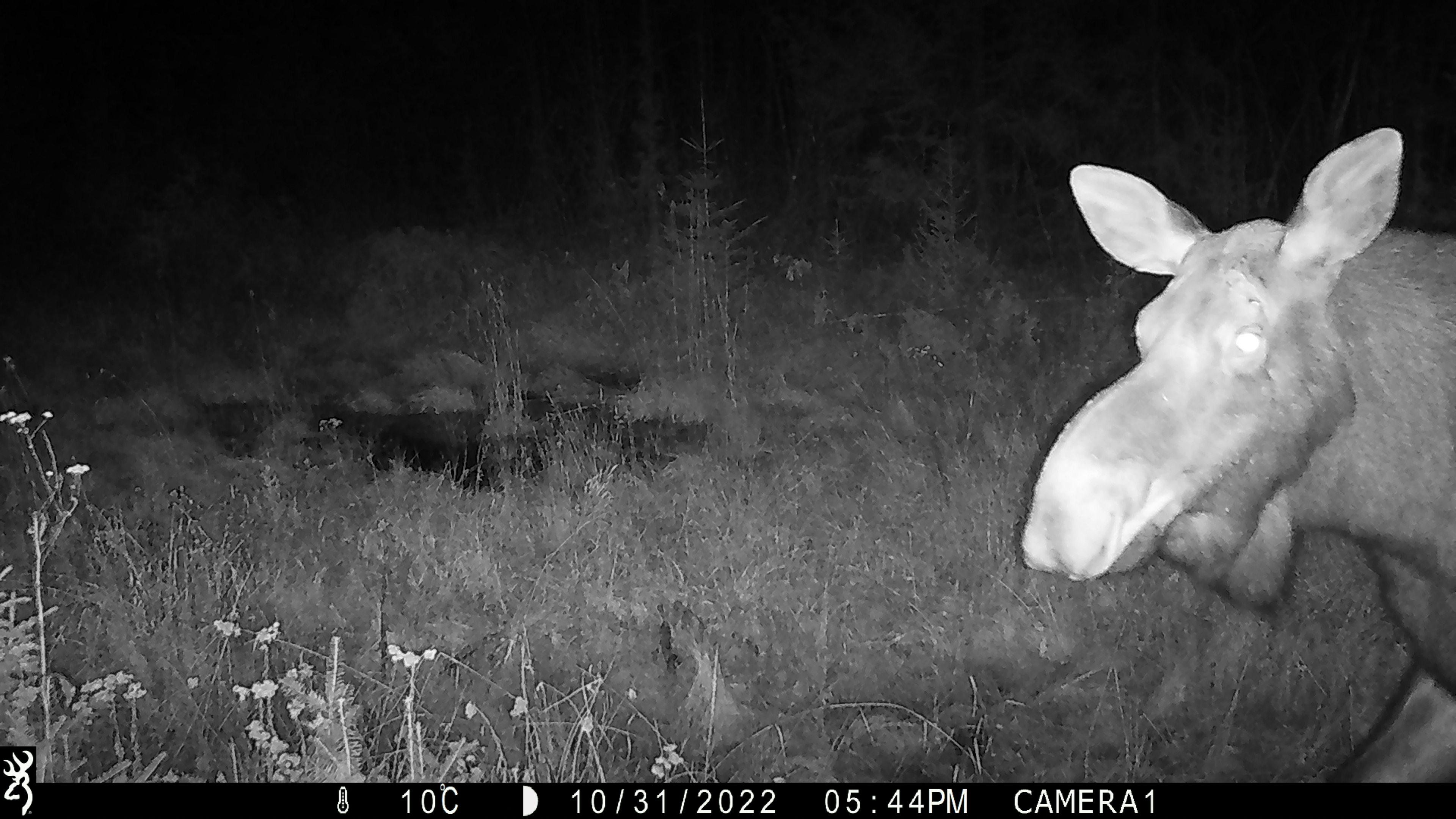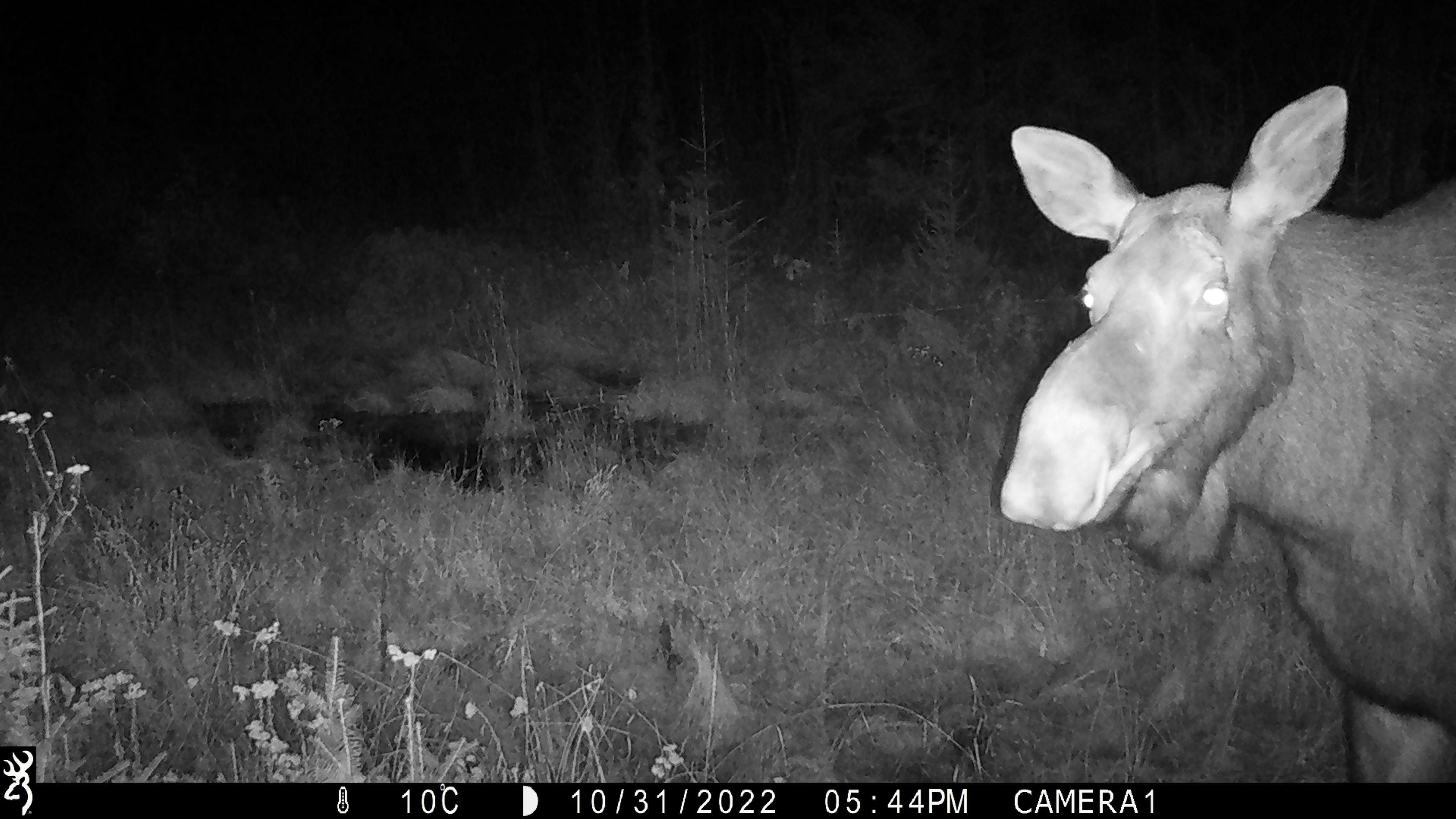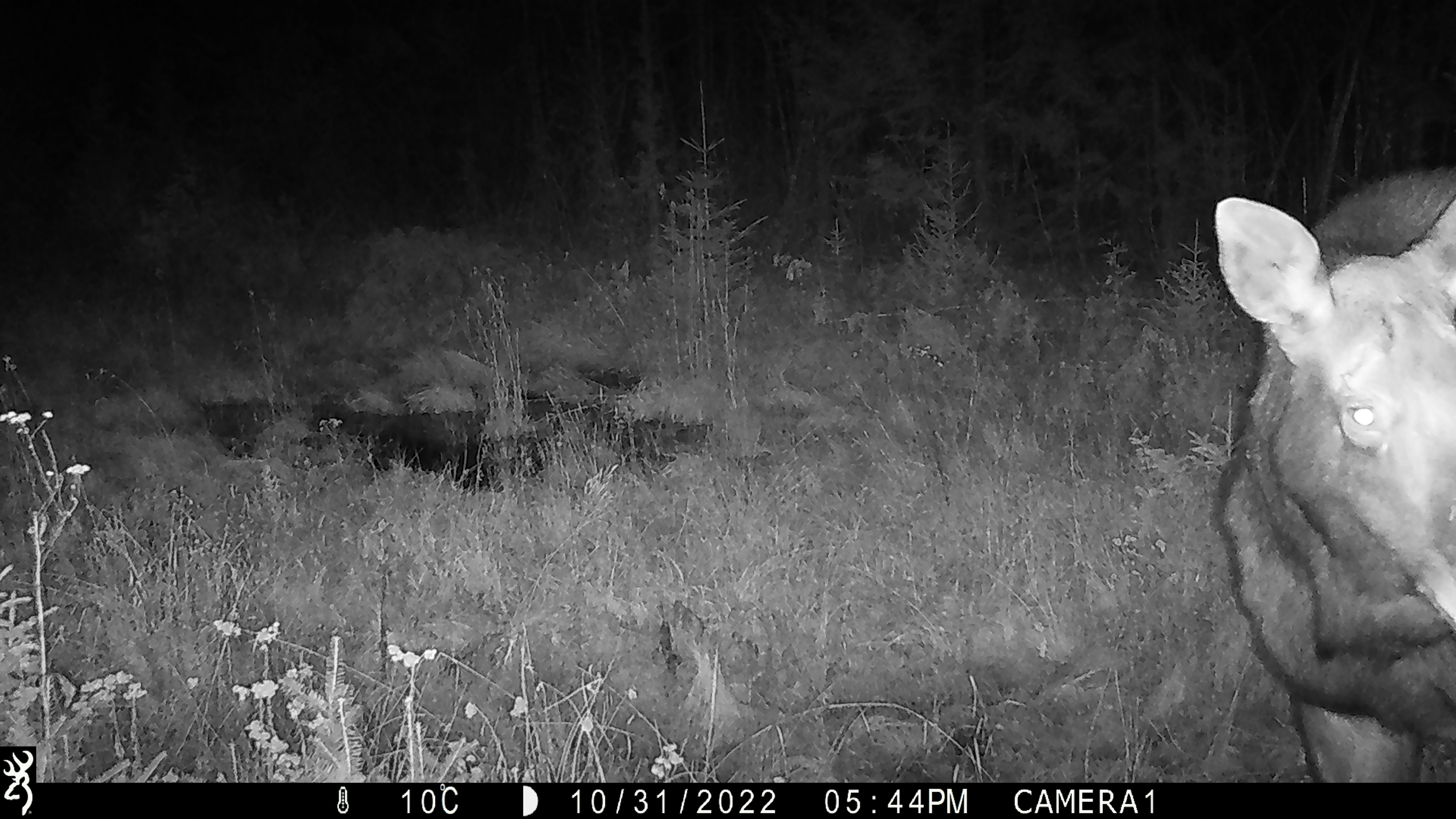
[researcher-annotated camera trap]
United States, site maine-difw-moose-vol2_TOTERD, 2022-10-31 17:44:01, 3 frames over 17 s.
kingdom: Animalia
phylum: Chordata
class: Mammalia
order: Artiodactyla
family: Cervidae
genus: Alces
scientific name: Alces alces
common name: moose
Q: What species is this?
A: Moose (Alces alces).